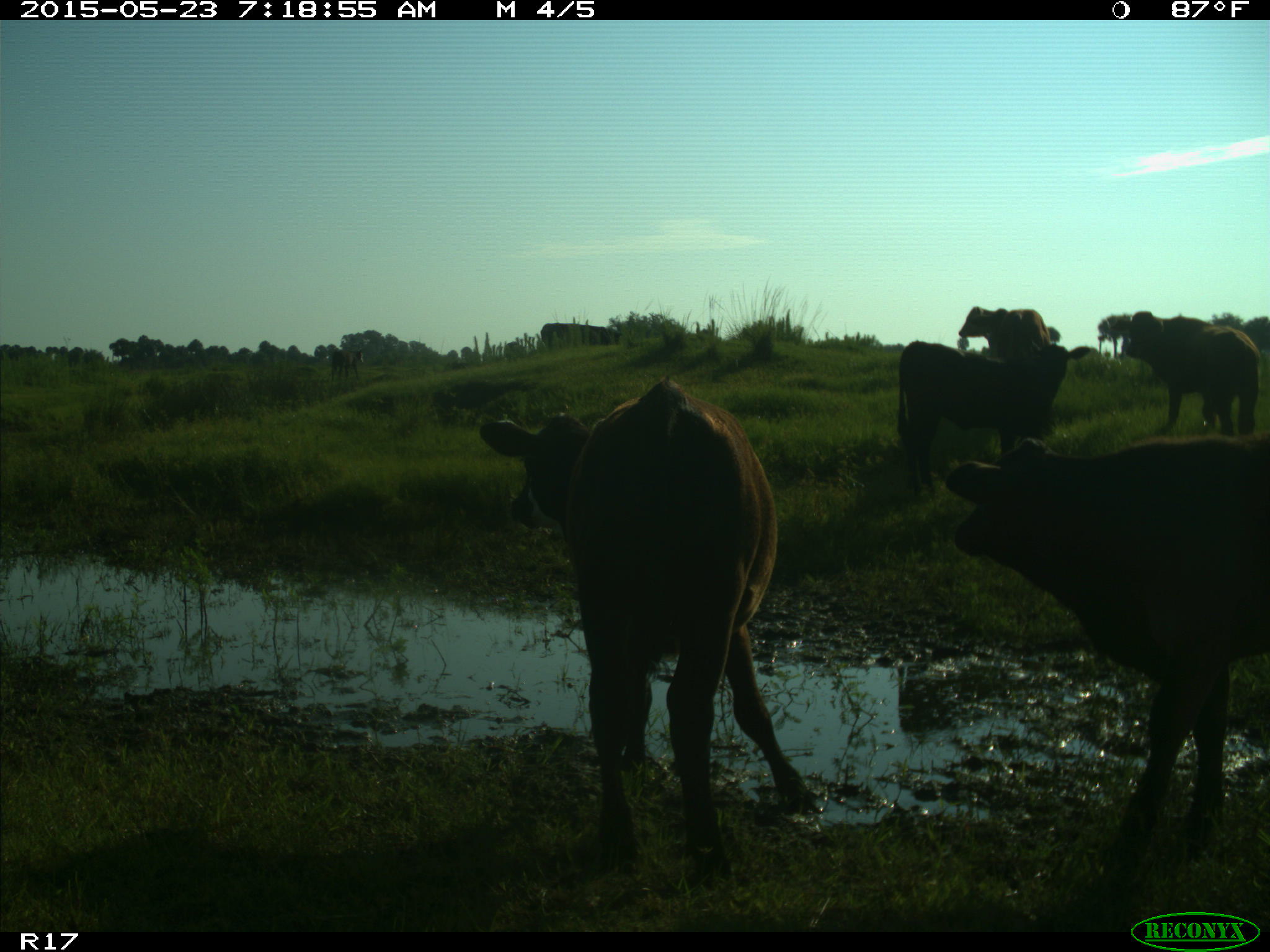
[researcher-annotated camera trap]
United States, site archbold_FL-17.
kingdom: Animalia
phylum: Chordata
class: Mammalia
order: Artiodactyla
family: Bovidae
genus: Bos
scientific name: Bos taurus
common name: domestic cow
Bos taurus (domestic cow).